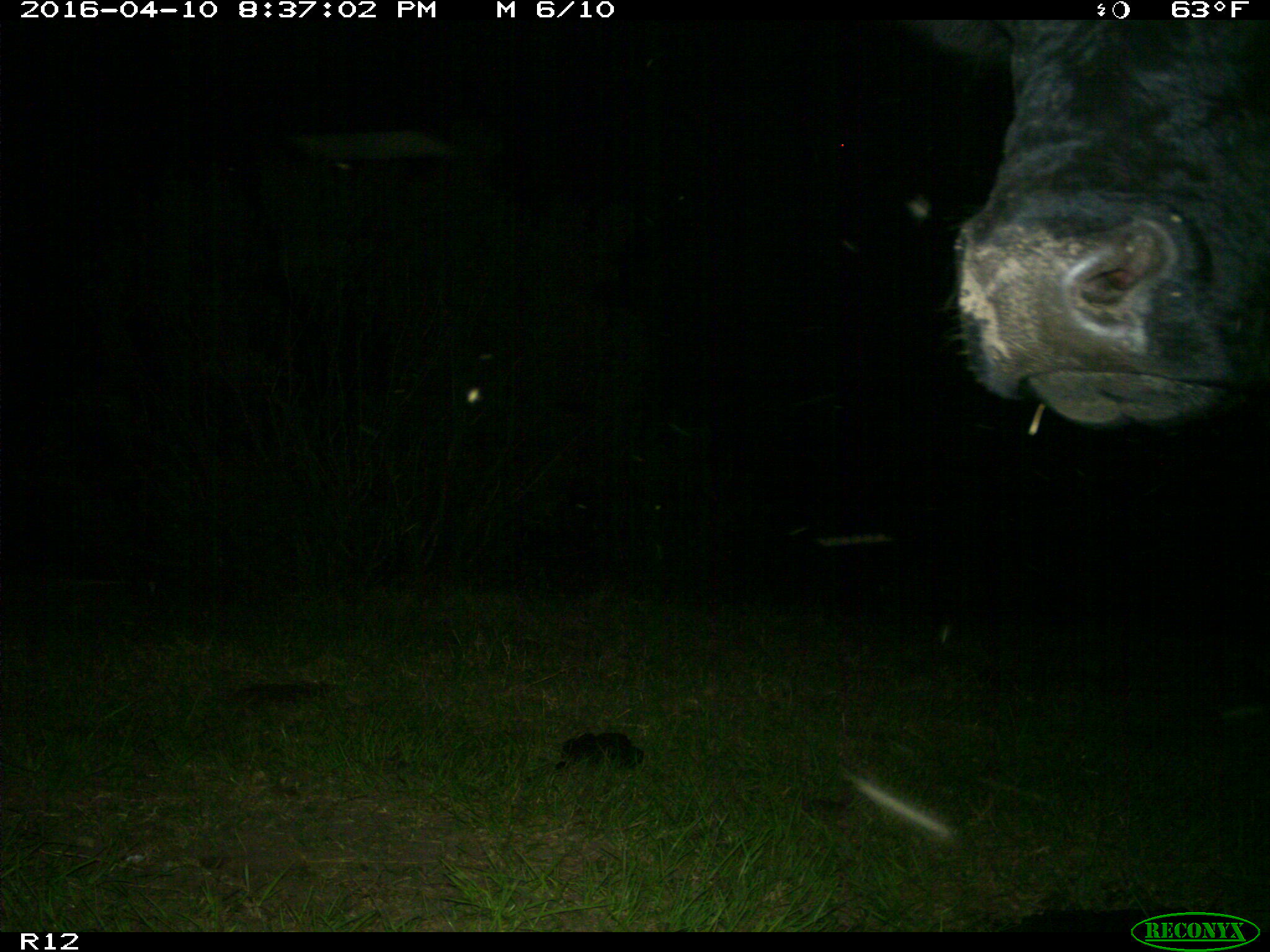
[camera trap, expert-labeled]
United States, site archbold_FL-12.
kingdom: Animalia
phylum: Chordata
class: Mammalia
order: Artiodactyla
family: Bovidae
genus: Bos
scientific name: Bos taurus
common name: domestic cow